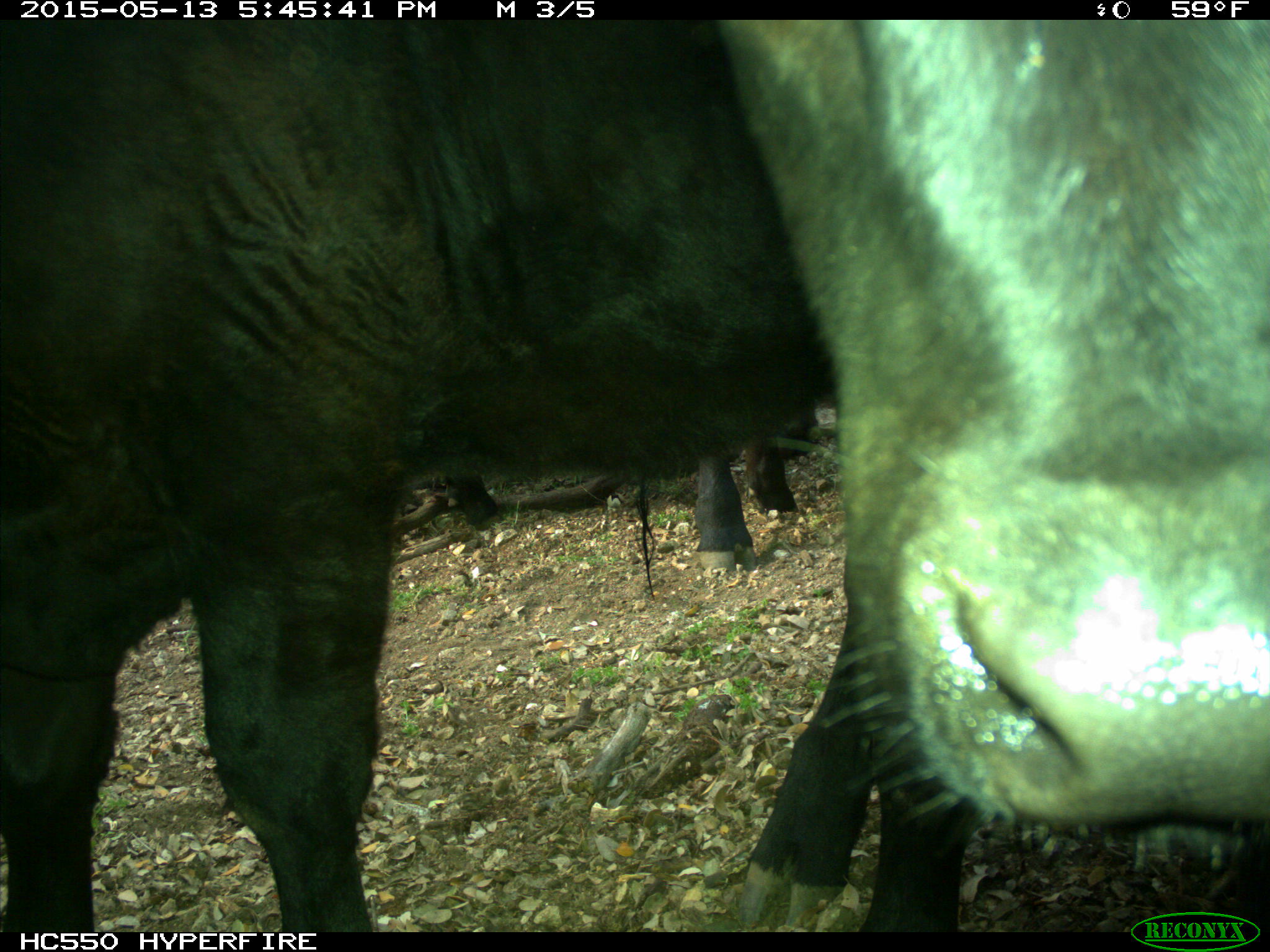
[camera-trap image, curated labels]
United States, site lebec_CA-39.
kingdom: Animalia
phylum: Chordata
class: Mammalia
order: Artiodactyla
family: Bovidae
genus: Bos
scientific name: Bos taurus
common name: domestic cow